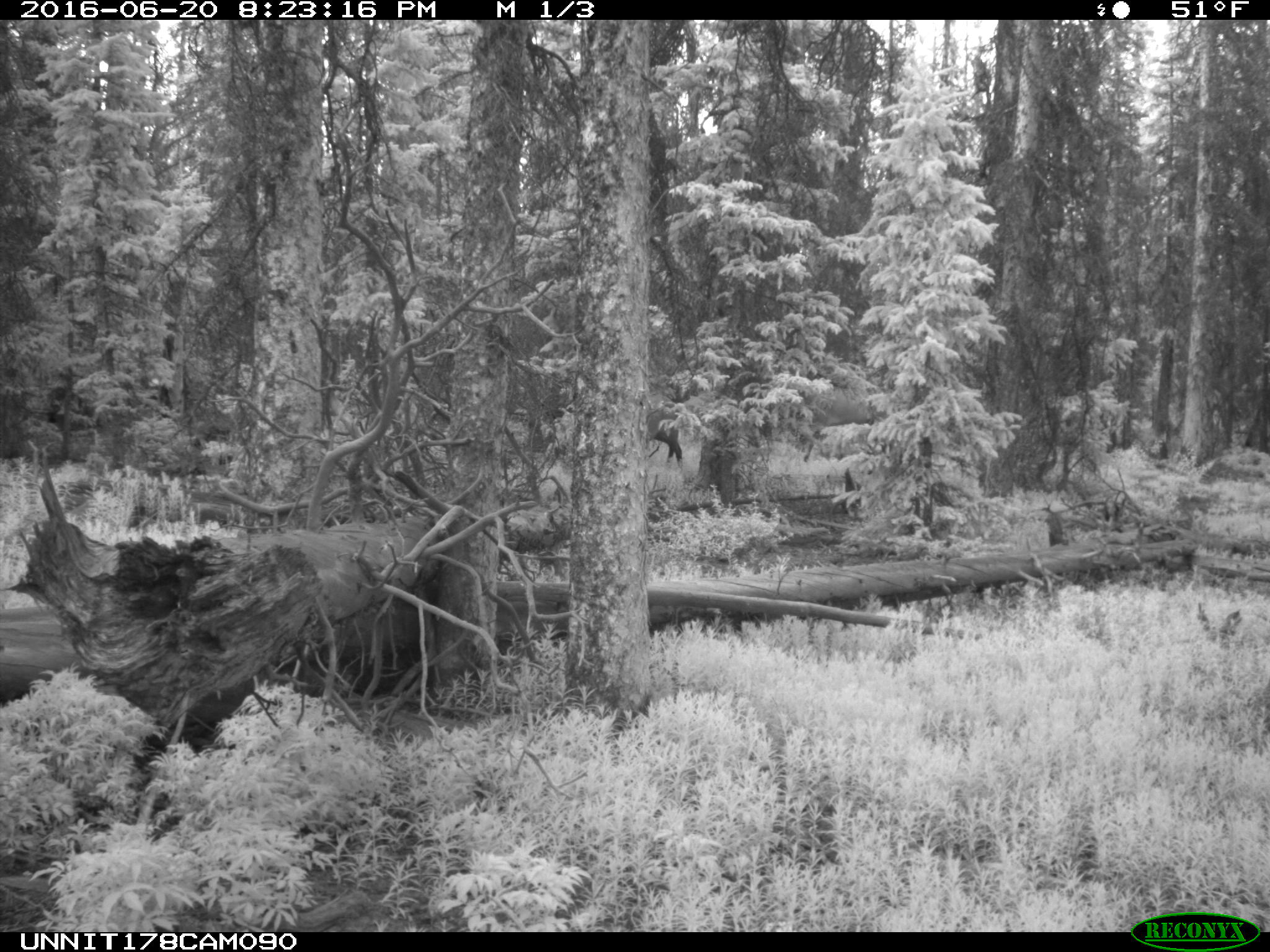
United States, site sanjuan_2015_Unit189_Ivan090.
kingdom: Animalia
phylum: Chordata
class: Mammalia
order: Artiodactyla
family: Cervidae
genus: Cervus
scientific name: Cervus elaphus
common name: red deer